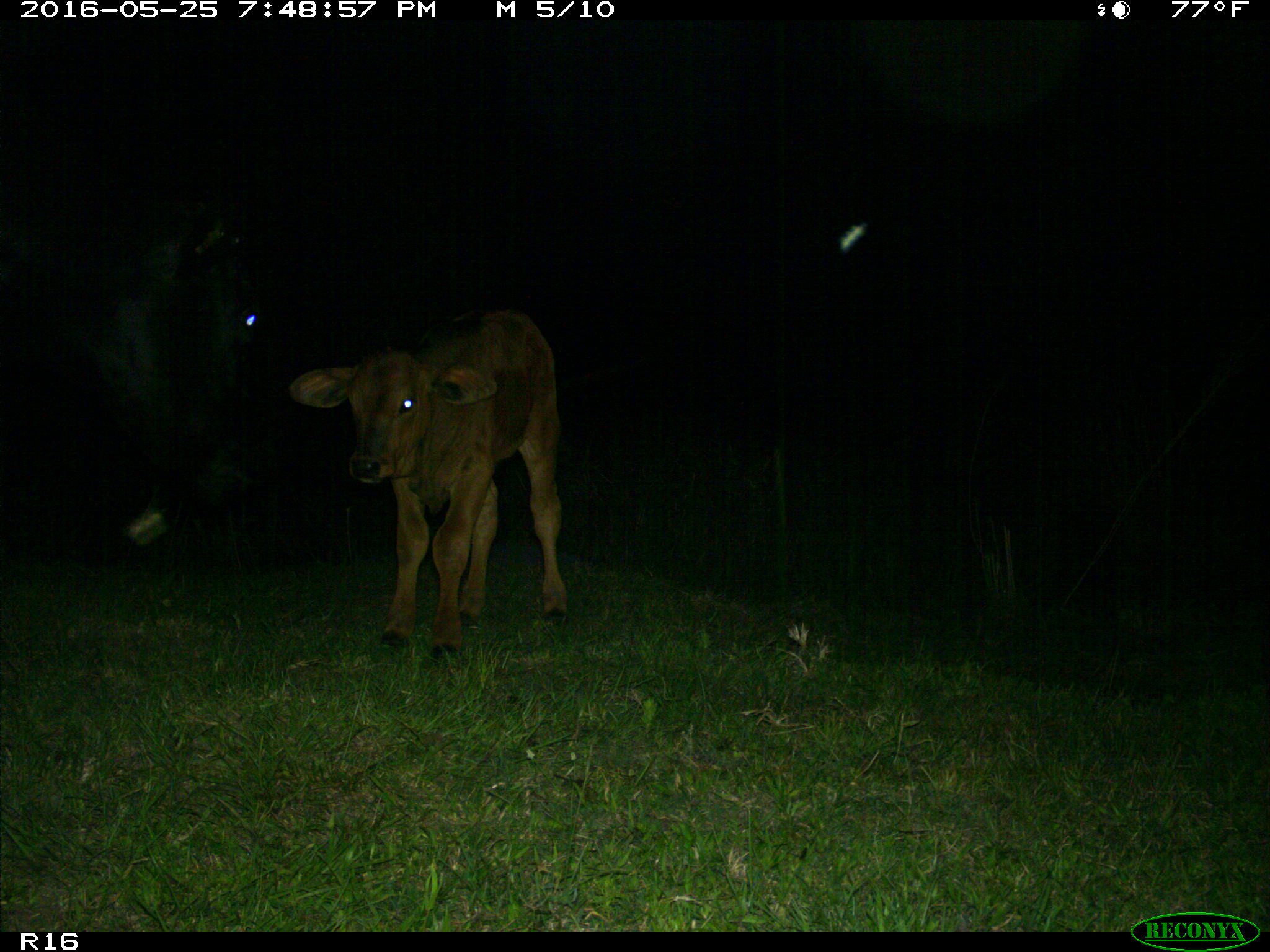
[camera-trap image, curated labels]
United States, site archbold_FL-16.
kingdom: Animalia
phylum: Chordata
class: Mammalia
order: Artiodactyla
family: Bovidae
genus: Bos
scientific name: Bos taurus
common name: domestic cow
Bos taurus (domestic cow).